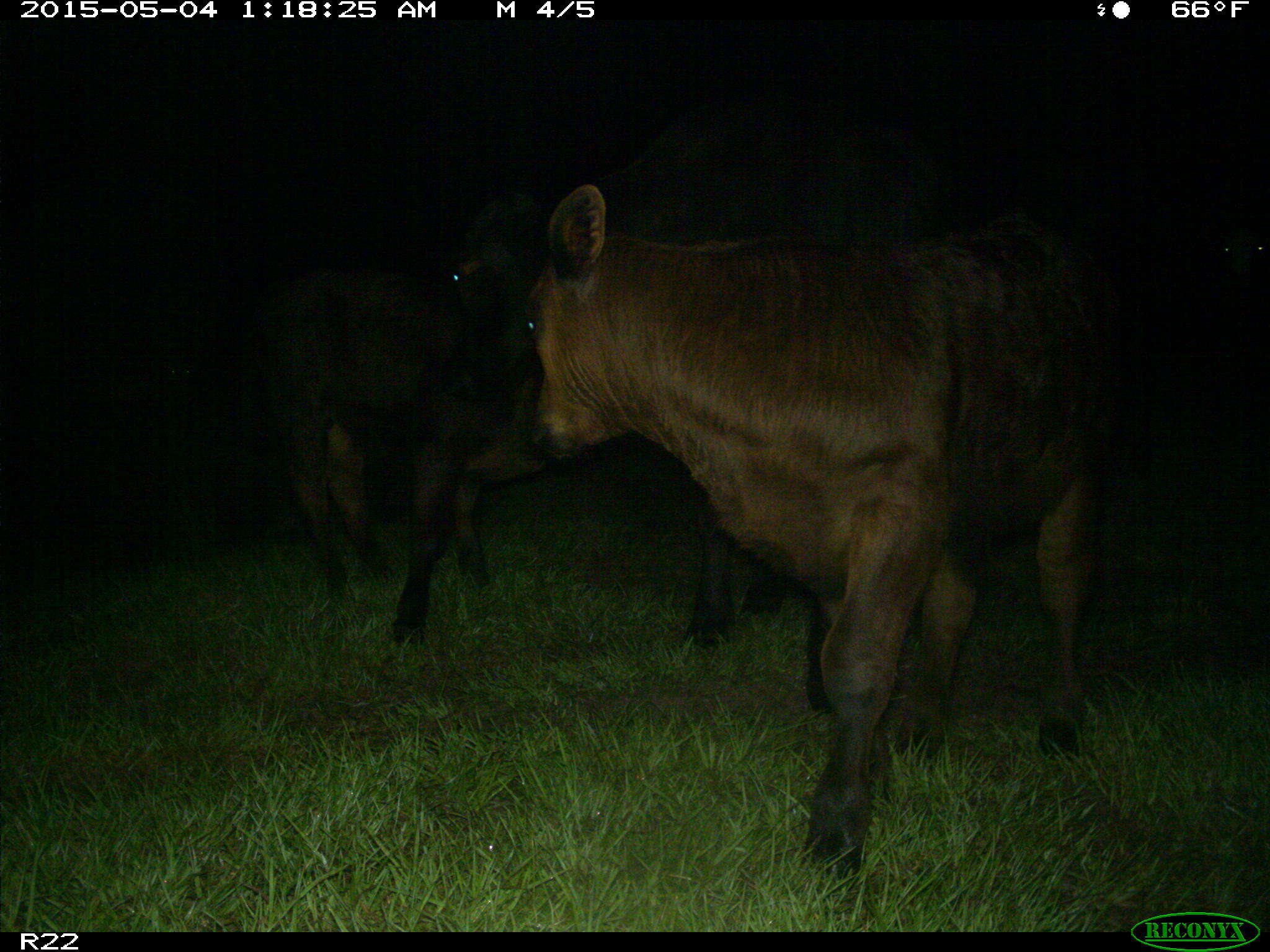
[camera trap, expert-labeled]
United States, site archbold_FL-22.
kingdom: Animalia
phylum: Chordata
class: Mammalia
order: Artiodactyla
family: Bovidae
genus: Bos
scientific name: Bos taurus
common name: domestic cow